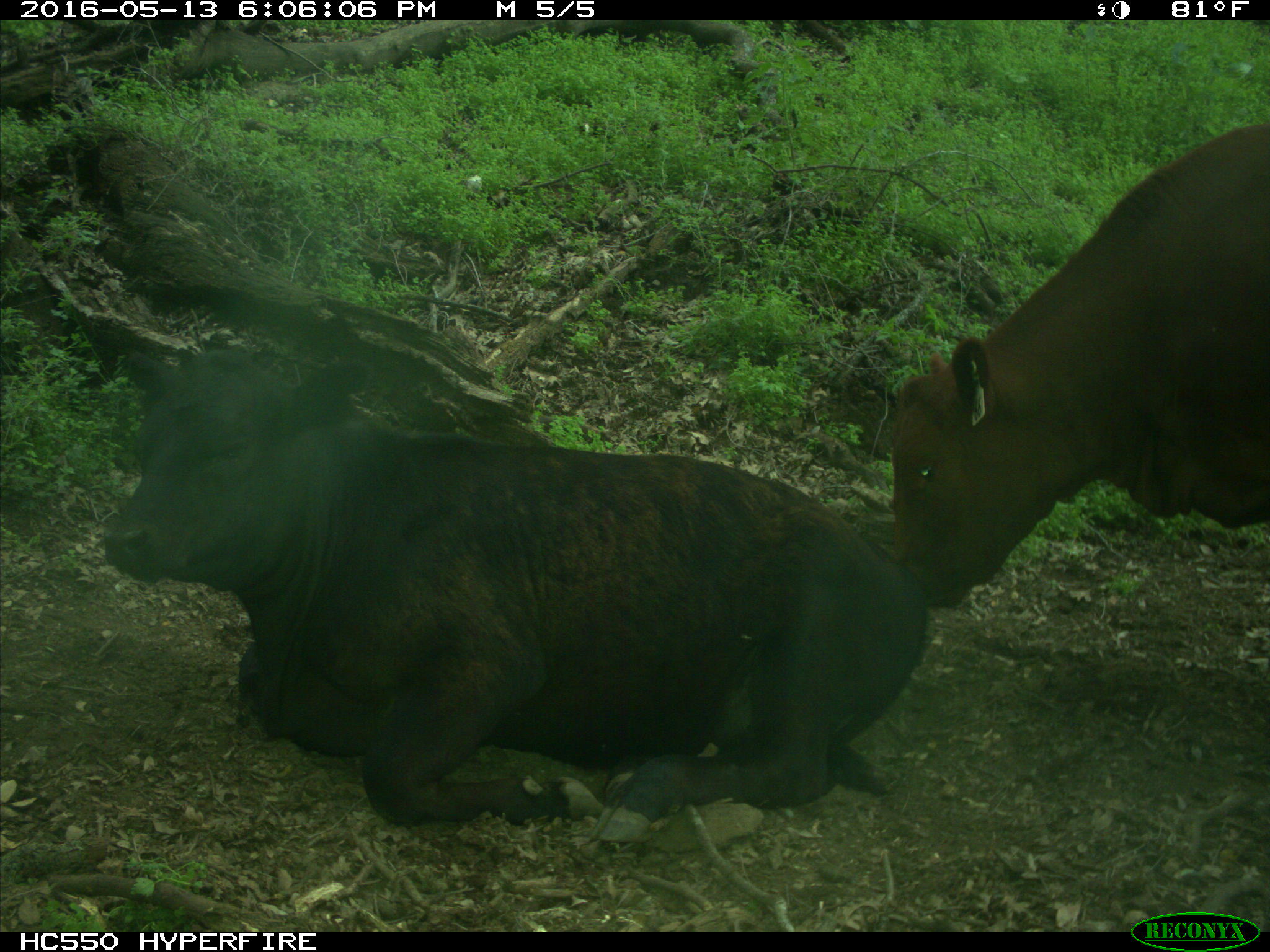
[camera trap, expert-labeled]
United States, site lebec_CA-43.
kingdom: Animalia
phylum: Chordata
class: Mammalia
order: Artiodactyla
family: Bovidae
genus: Bos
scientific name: Bos taurus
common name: domestic cow